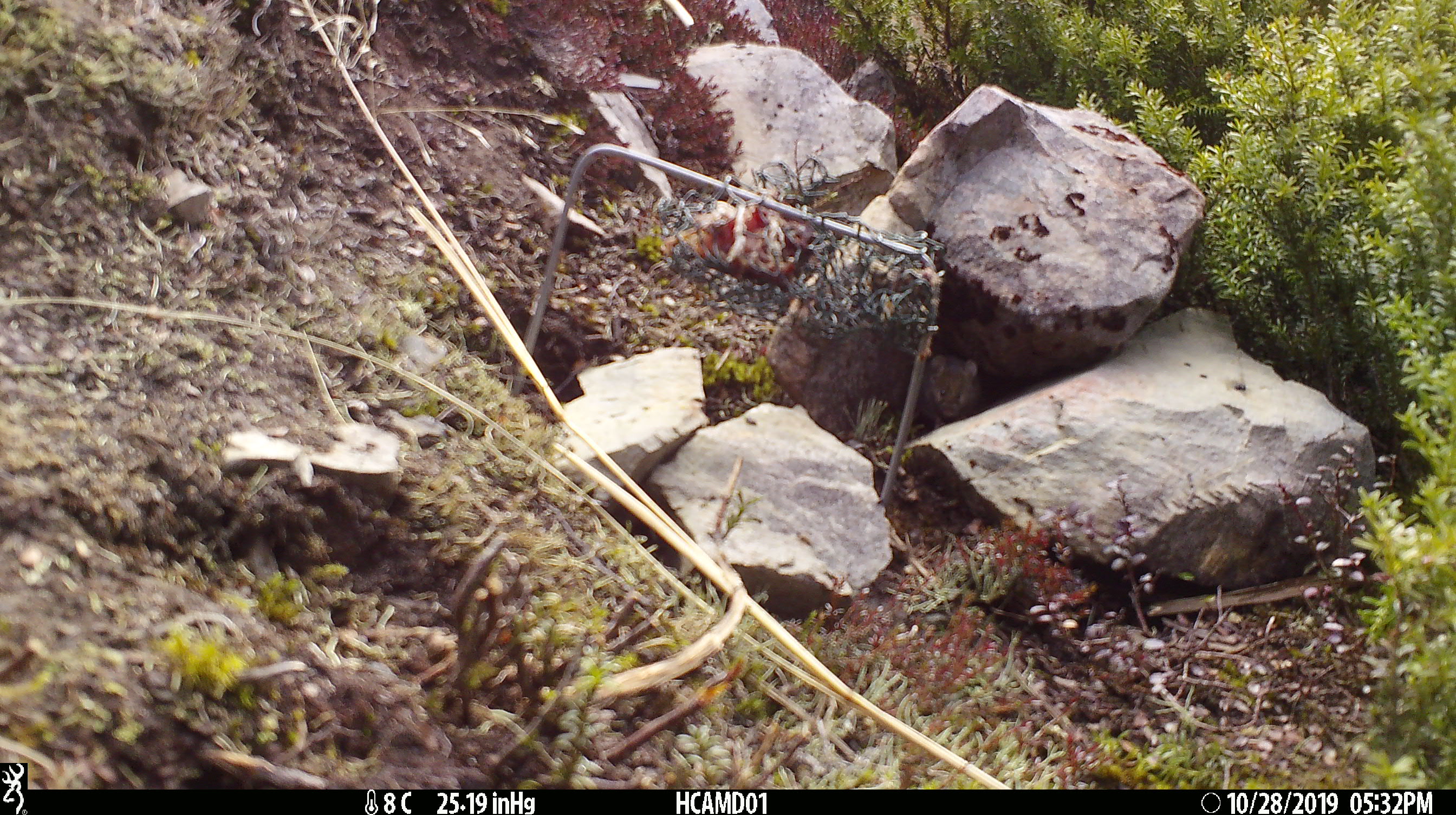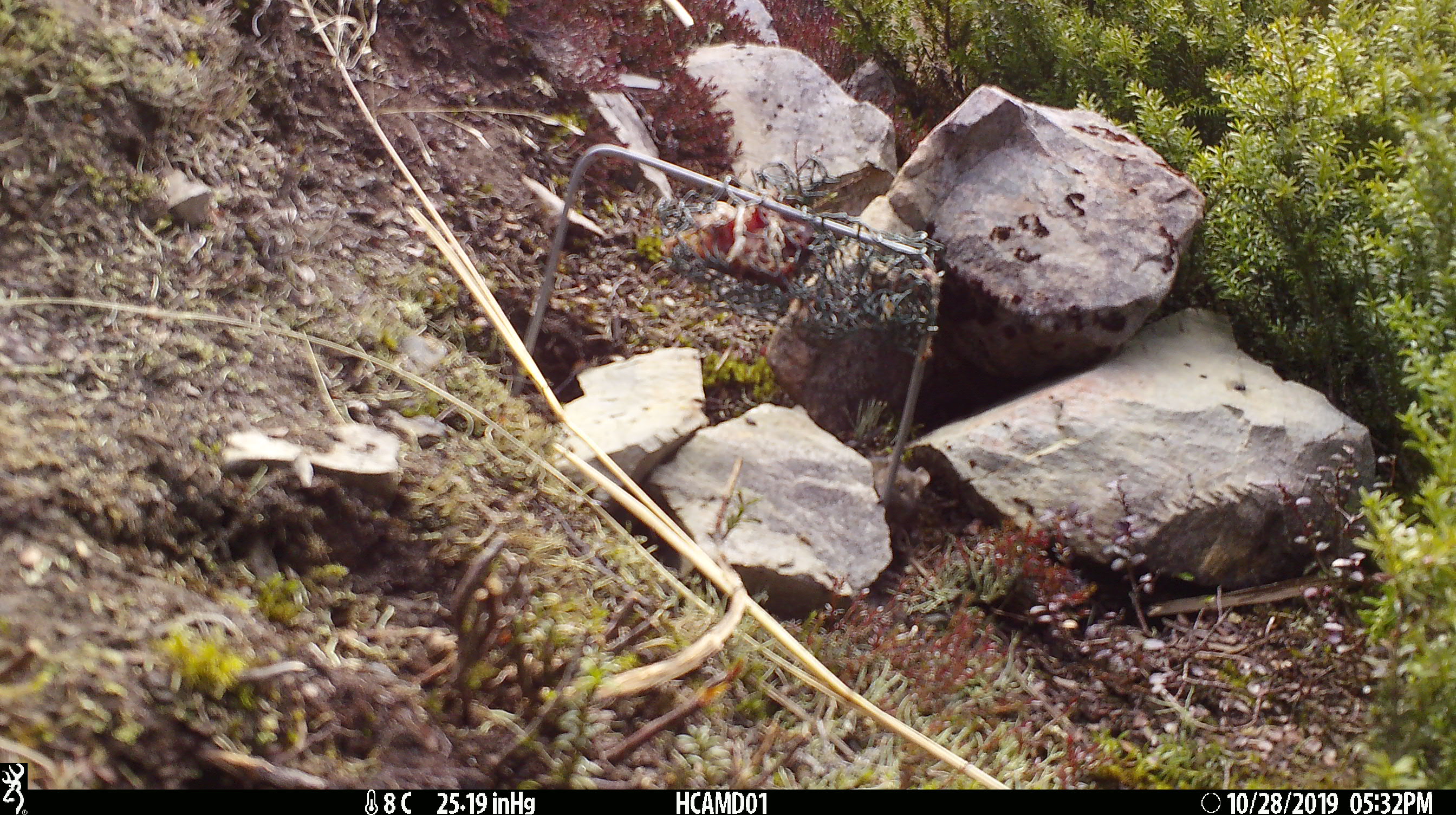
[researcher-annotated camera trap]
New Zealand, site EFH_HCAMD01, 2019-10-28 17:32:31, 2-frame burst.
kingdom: Animalia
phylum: Chordata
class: Mammalia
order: Rodentia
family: Muridae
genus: Mus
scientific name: Mus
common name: mouse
Mouse (Mus).